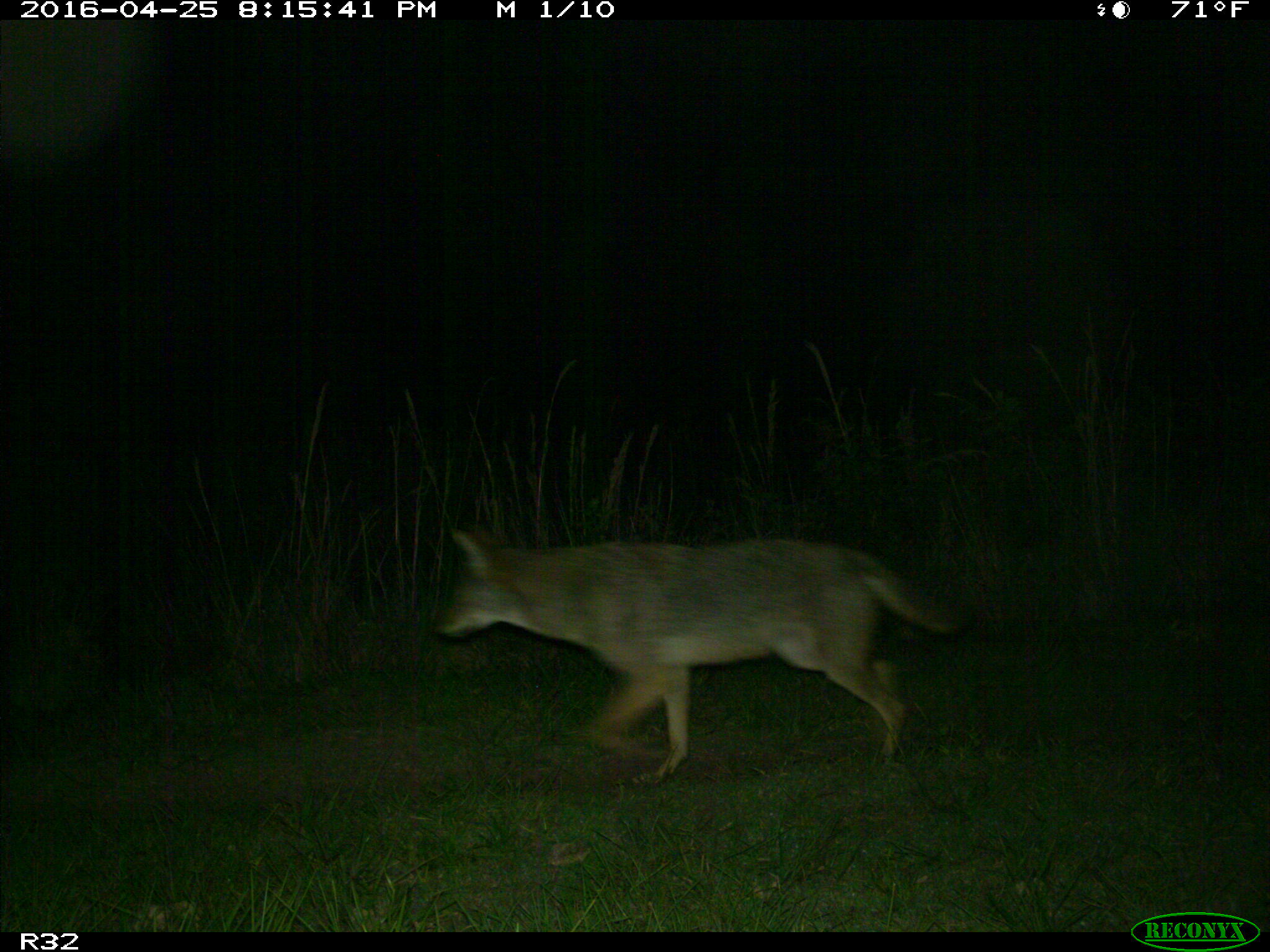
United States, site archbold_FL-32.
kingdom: Animalia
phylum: Chordata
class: Mammalia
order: Carnivora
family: Canidae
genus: Canis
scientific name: Canis latrans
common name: coyote